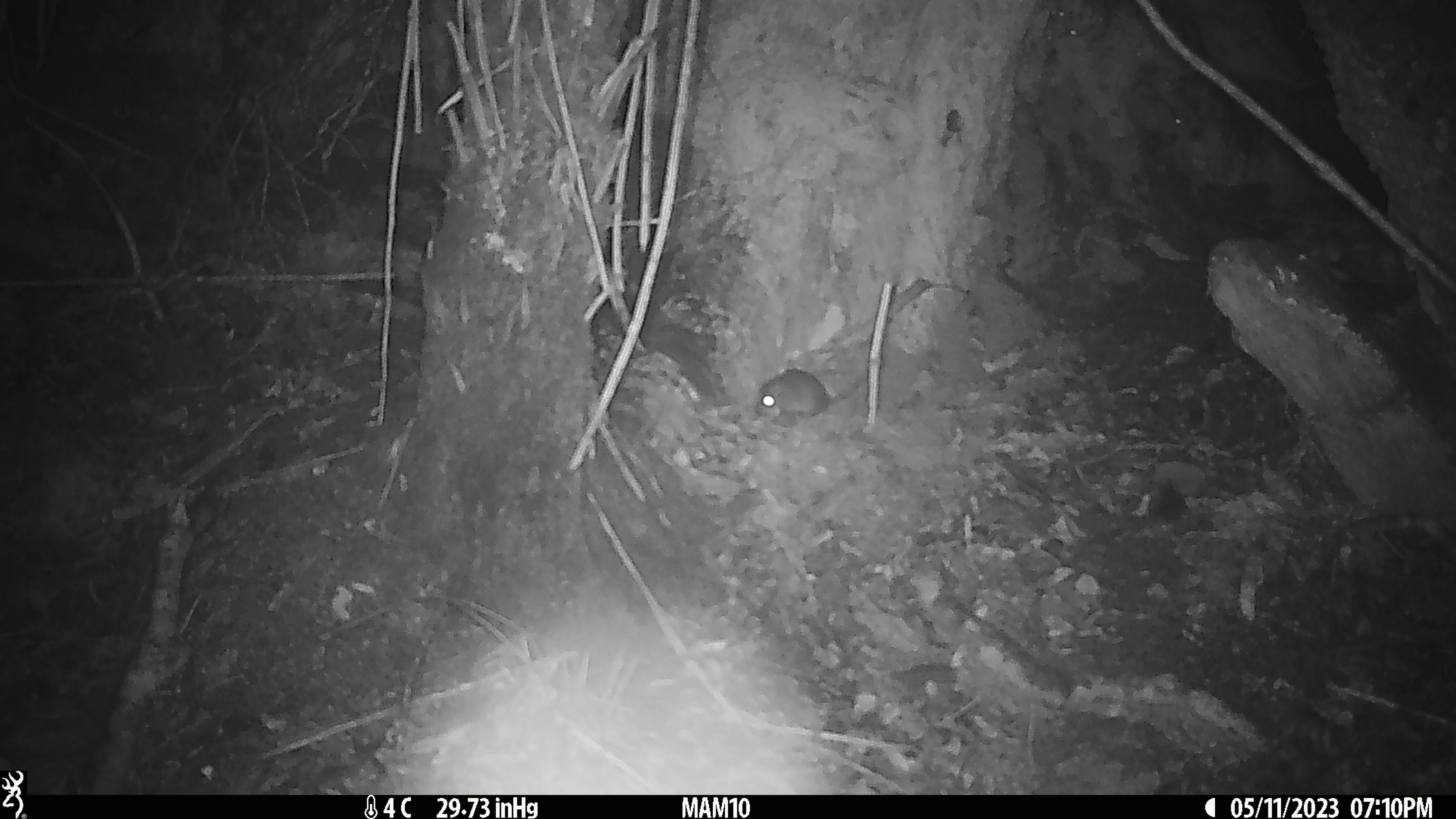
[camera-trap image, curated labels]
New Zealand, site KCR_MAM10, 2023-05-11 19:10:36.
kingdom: Animalia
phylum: Chordata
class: Mammalia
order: Rodentia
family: Muridae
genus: Rattus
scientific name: Rattus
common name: rat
Rat (Rattus).